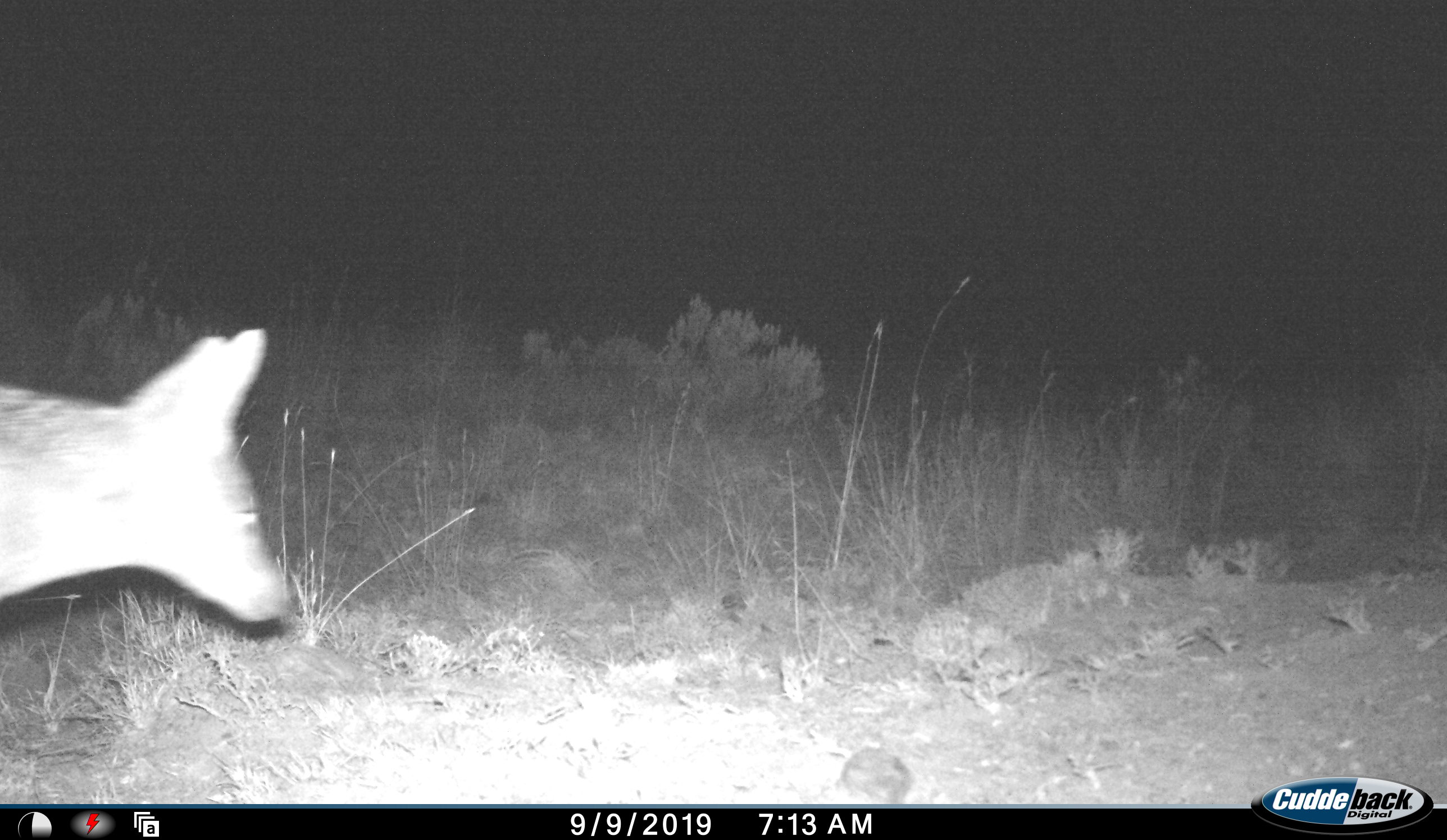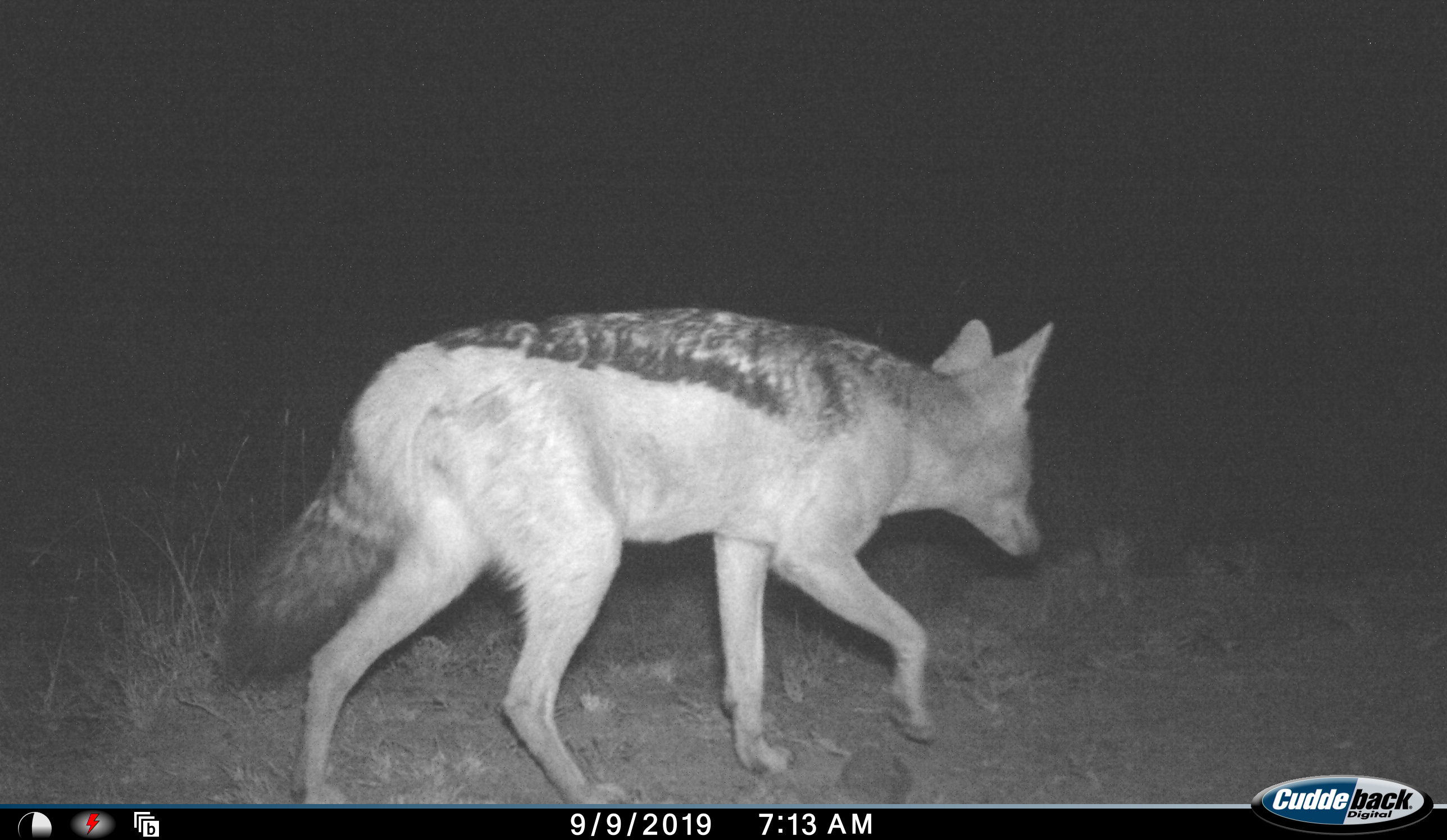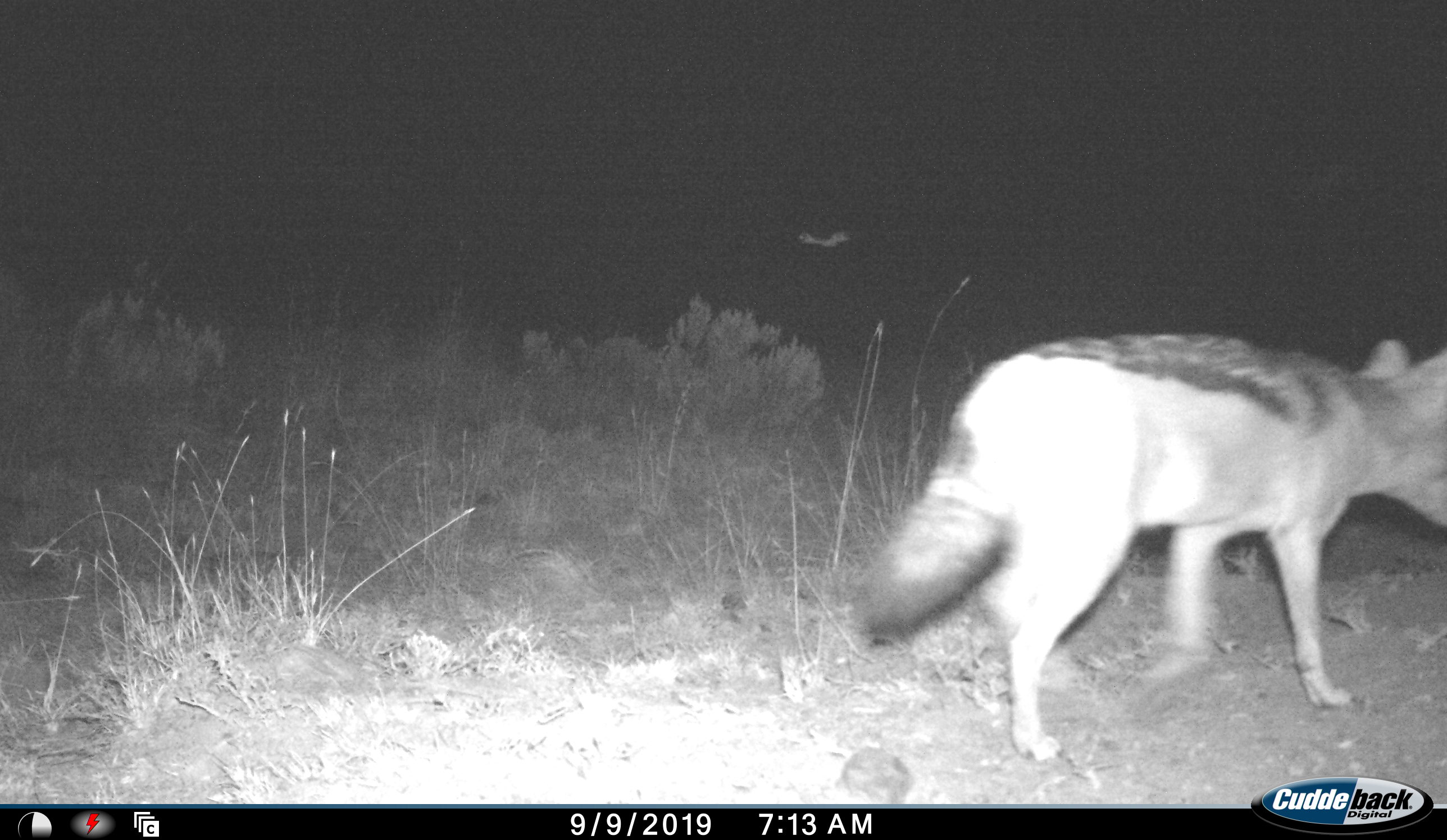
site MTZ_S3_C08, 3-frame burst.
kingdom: Animalia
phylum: Chordata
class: Mammalia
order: Carnivora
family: Canidae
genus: Lupulella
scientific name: Lupulella mesomelas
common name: black-backed jackal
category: jackalblackbacked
Jackalblackbacked (black-backed jackal) (Lupulella mesomelas), count 1. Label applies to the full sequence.